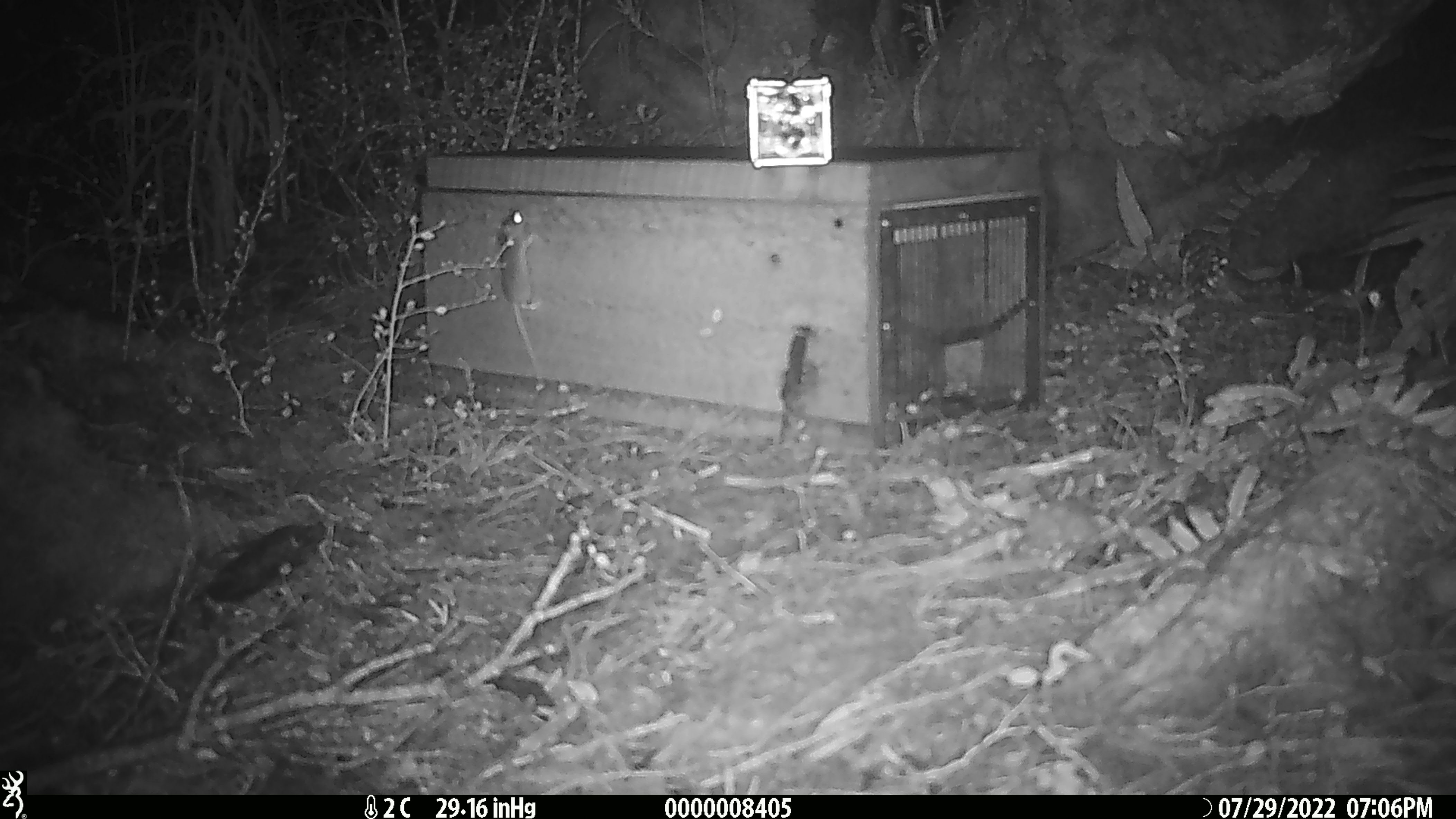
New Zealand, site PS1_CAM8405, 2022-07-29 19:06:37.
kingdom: Animalia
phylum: Chordata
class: Mammalia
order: Rodentia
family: Muridae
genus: Mus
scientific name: Mus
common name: mouse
Mouse (Mus).